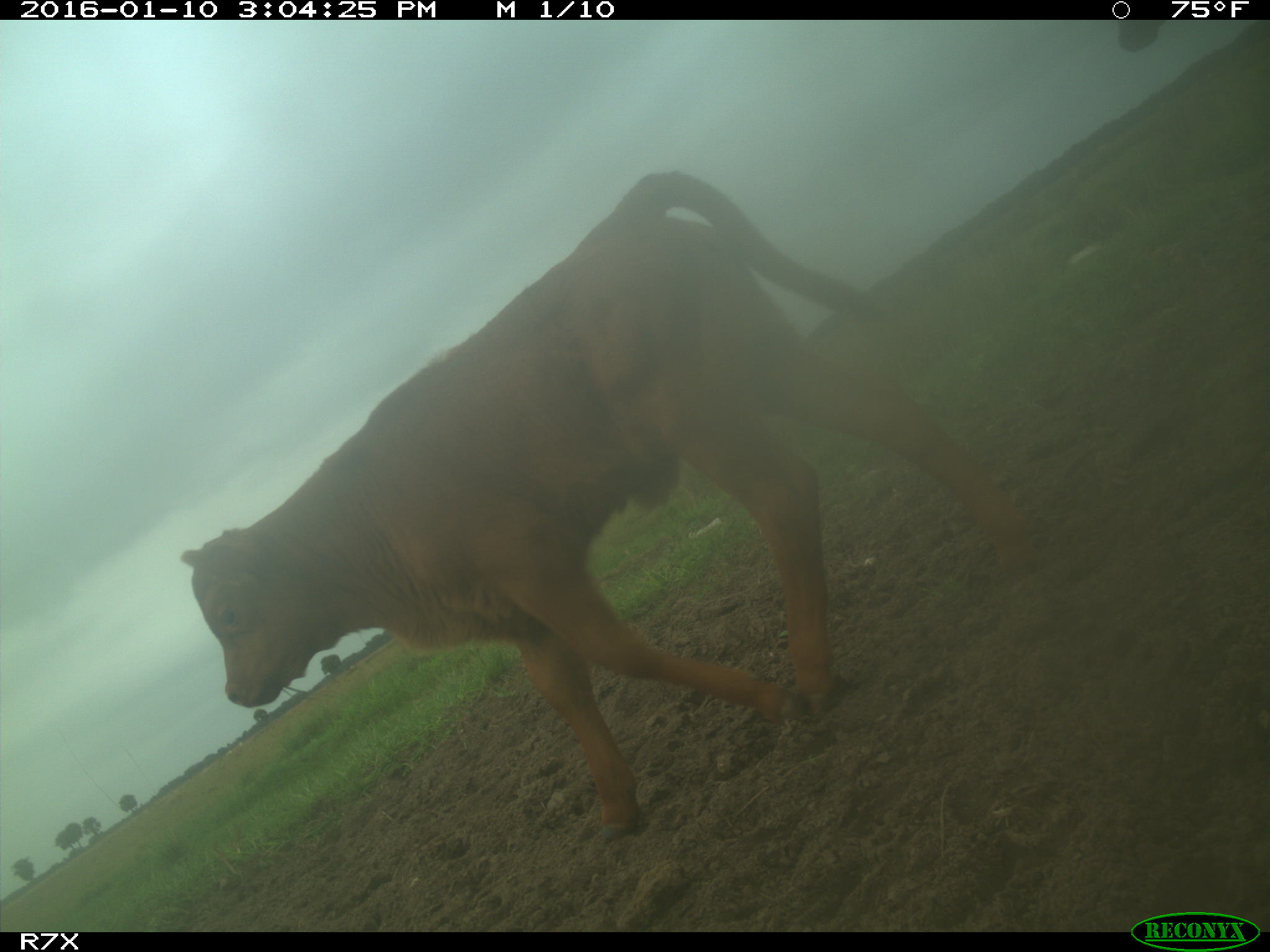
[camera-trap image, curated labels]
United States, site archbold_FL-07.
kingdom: Animalia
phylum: Chordata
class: Mammalia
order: Artiodactyla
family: Bovidae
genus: Bos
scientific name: Bos taurus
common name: domestic cow